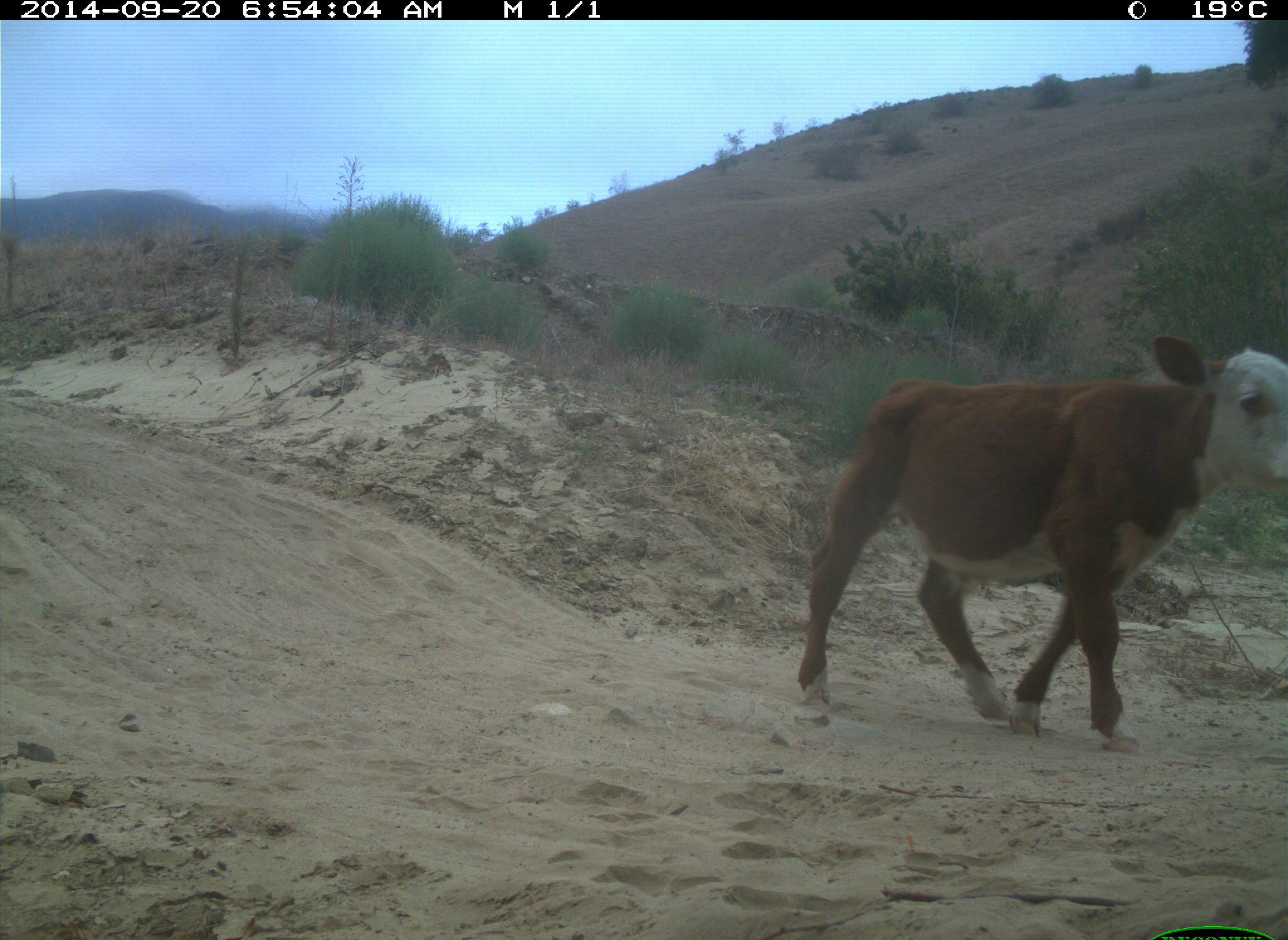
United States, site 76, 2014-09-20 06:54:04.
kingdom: Animalia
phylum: Chordata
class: Mammalia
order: Artiodactyla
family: Bovidae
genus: Bos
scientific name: Bos taurus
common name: cow